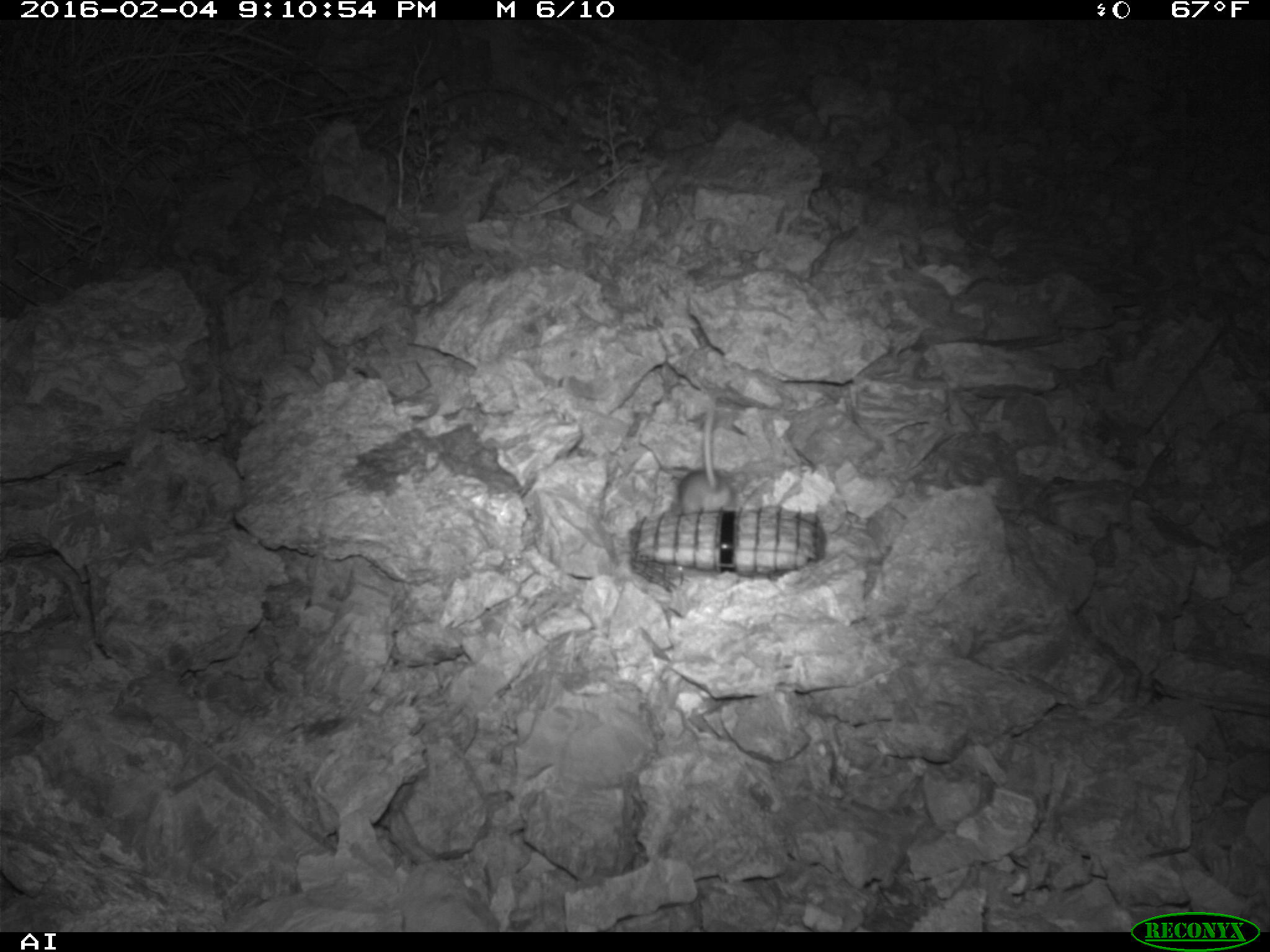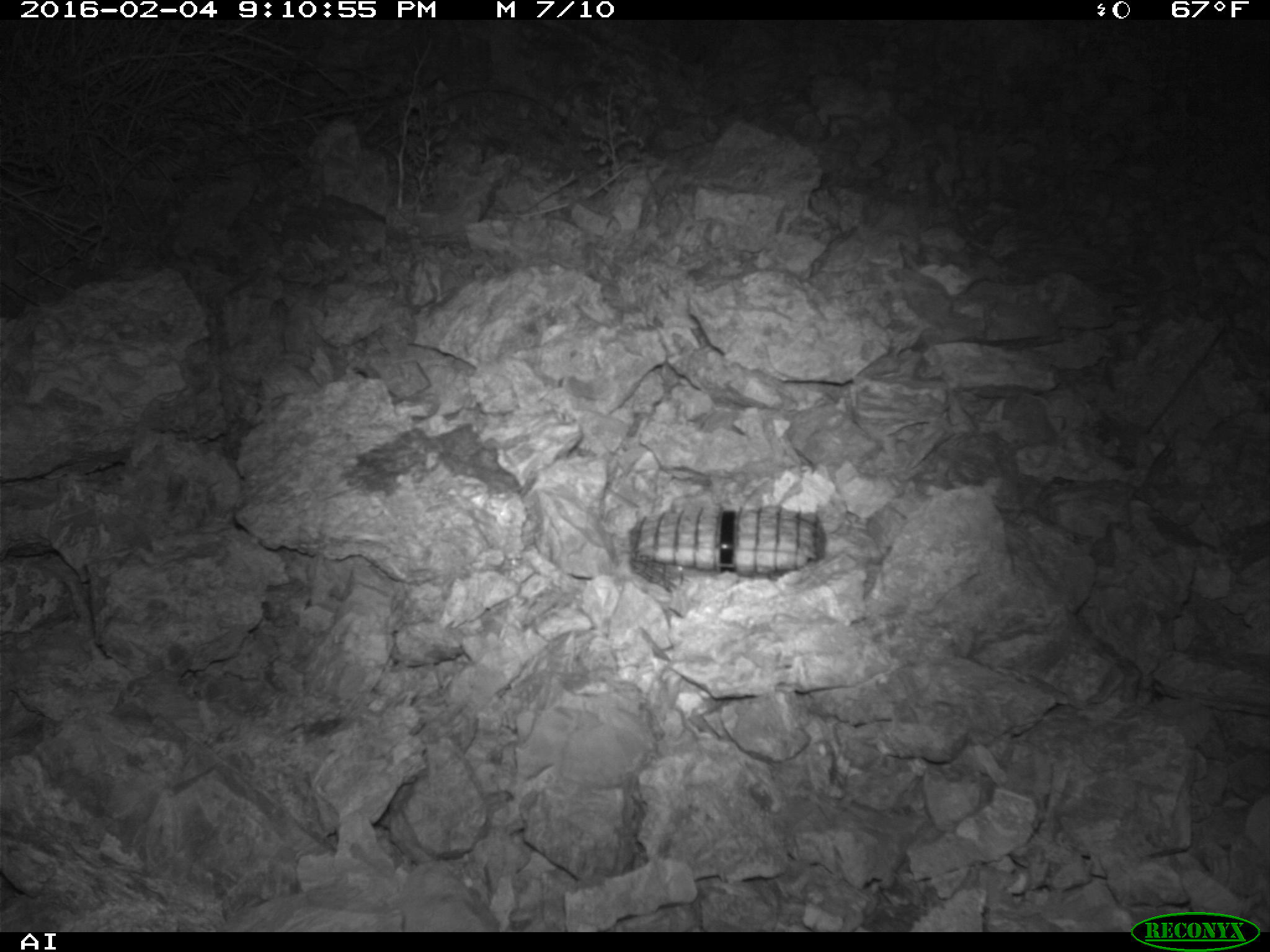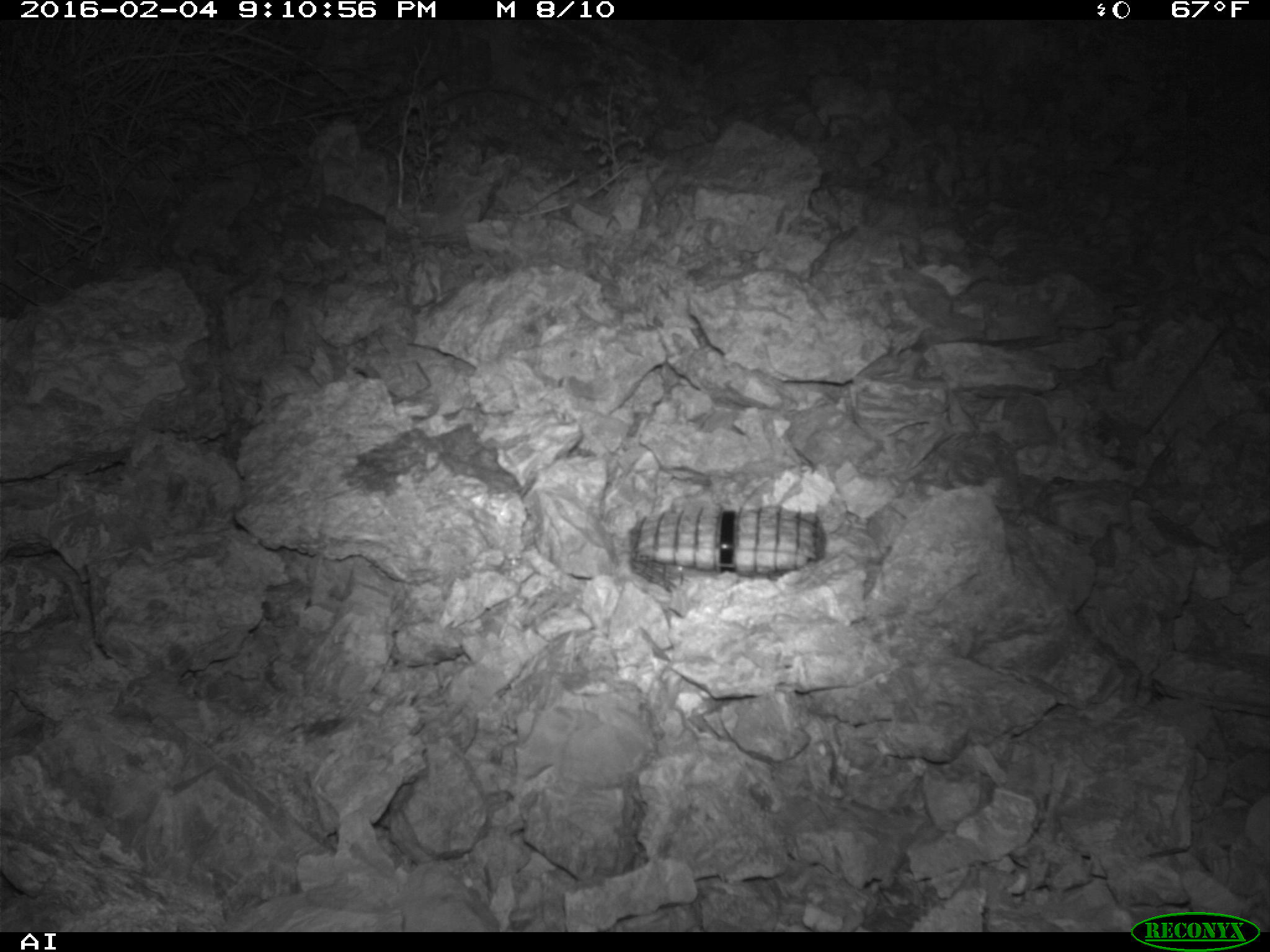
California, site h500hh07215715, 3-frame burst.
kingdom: Animalia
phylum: Chordata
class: Mammalia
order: Rodentia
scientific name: Rodentia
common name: rodent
Rodent (Rodentia).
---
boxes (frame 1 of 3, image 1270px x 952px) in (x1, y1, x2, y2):
rodent: (677, 391, 735, 513)